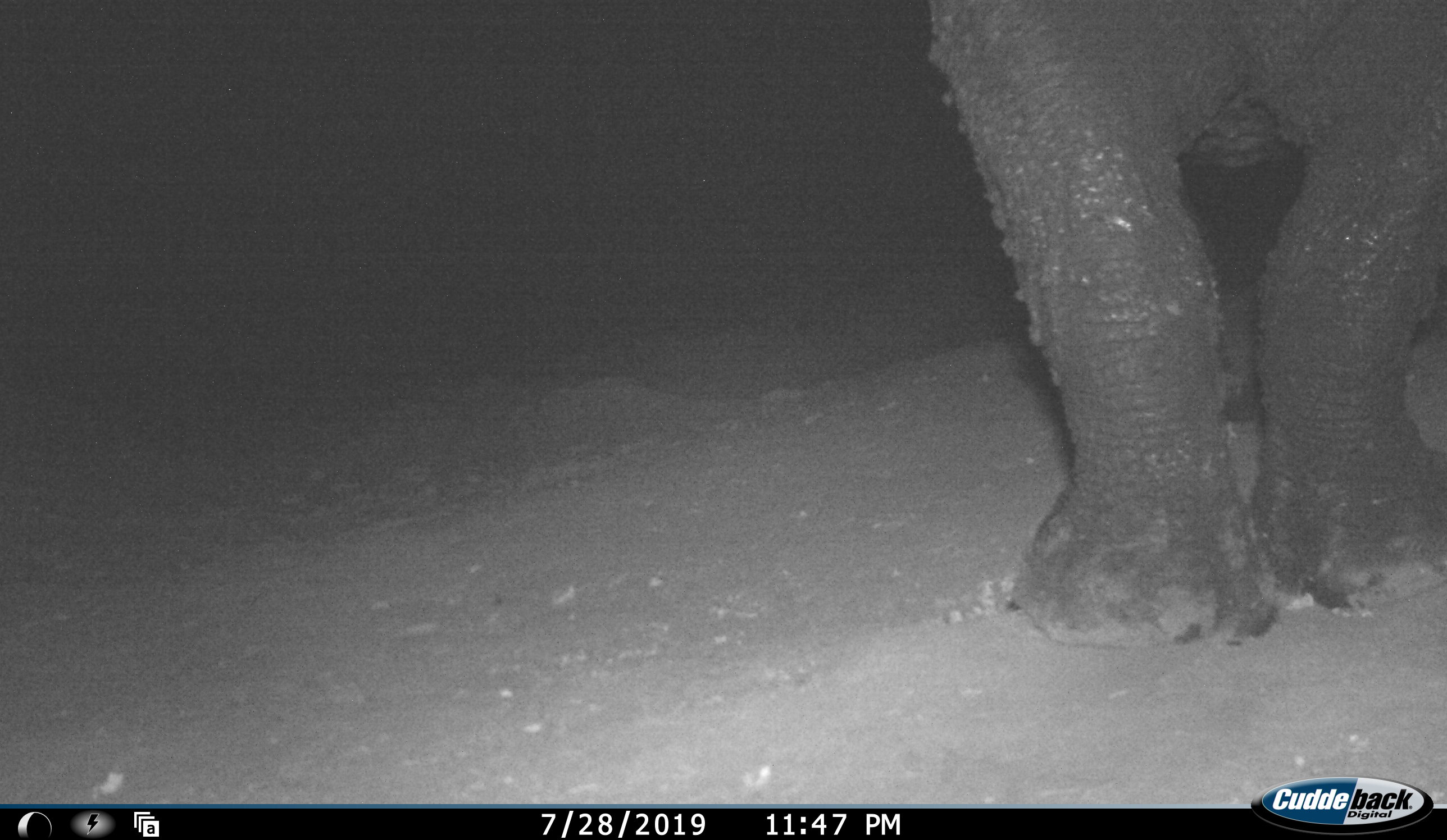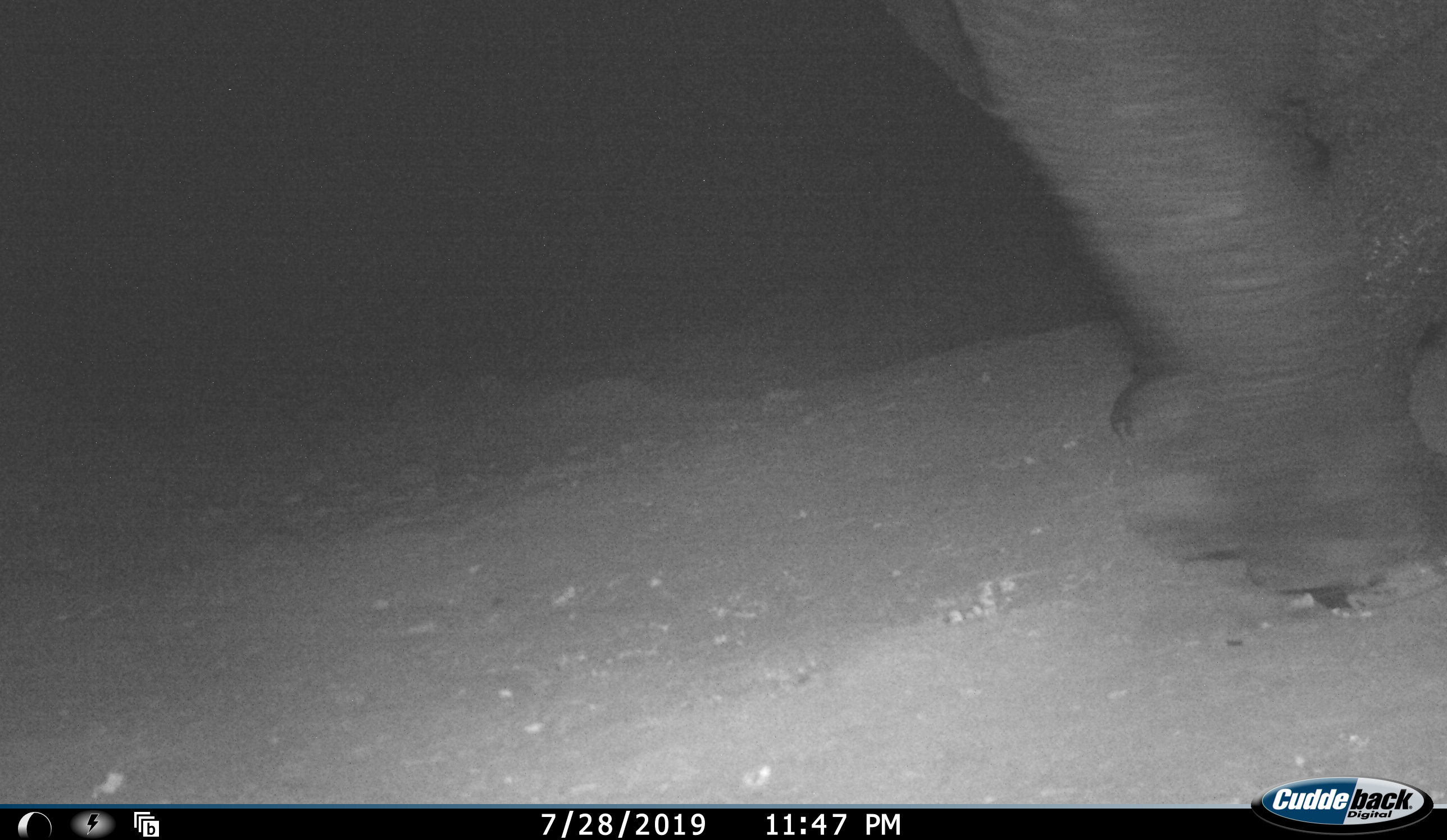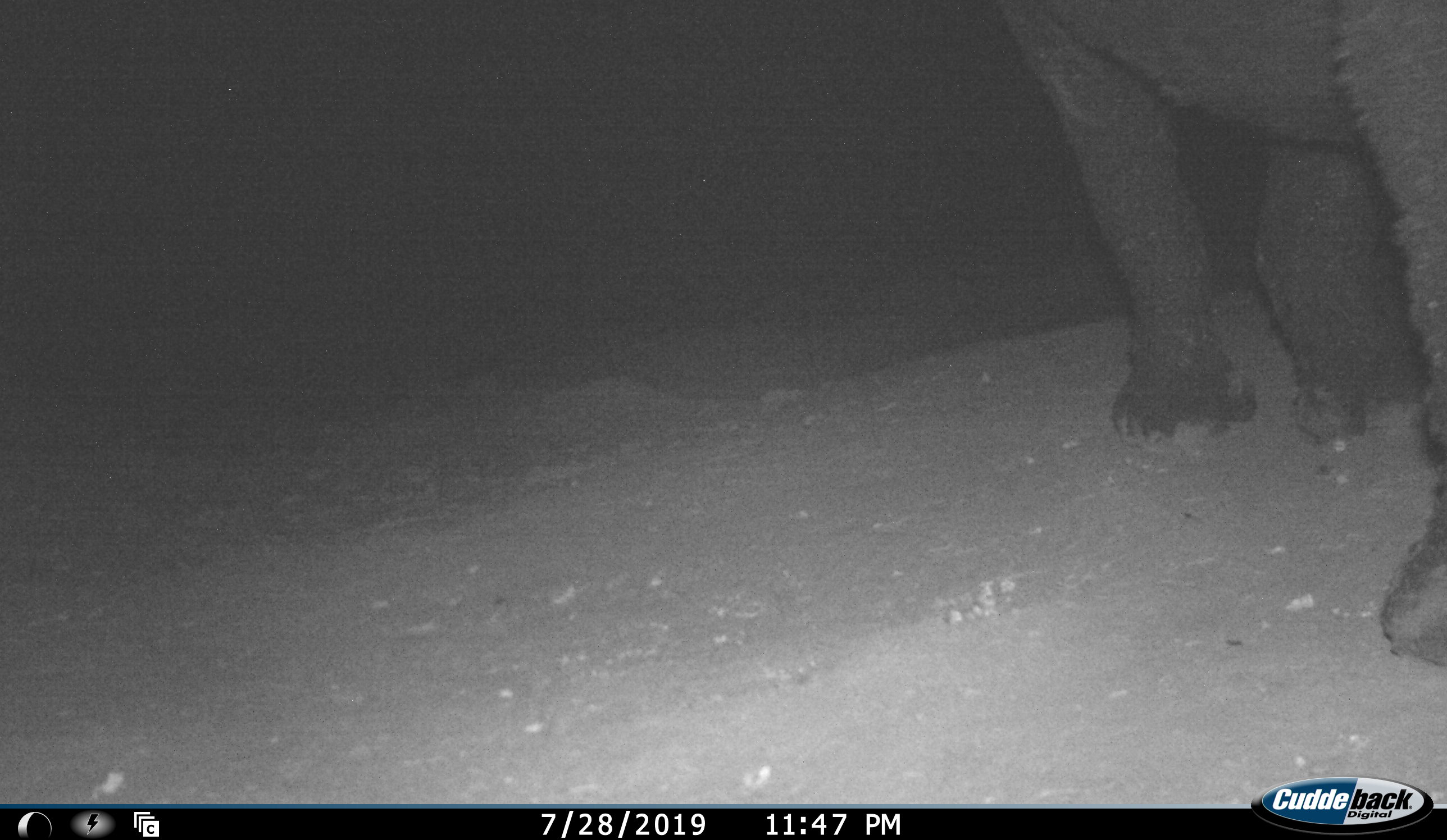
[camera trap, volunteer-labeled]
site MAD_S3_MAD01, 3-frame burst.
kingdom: Animalia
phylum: Chordata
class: Mammalia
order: Proboscidea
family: Elephantidae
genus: Loxodonta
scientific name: Loxodonta africana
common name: african bush elephant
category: elephant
Elephant (african bush elephant) (Loxodonta africana), count 1. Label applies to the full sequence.